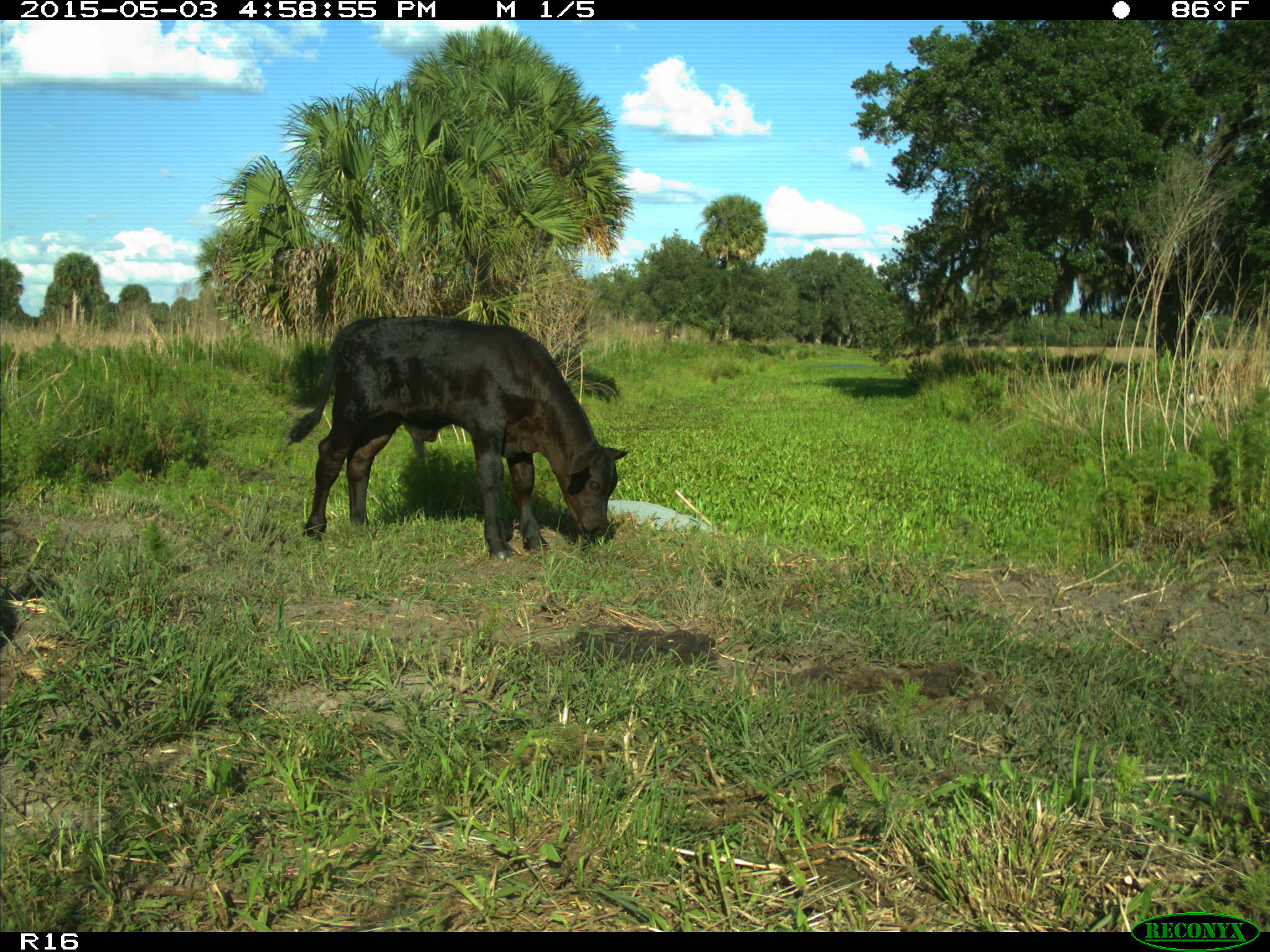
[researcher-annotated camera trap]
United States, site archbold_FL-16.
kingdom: Animalia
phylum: Chordata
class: Mammalia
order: Artiodactyla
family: Bovidae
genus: Bos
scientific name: Bos taurus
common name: domestic cow